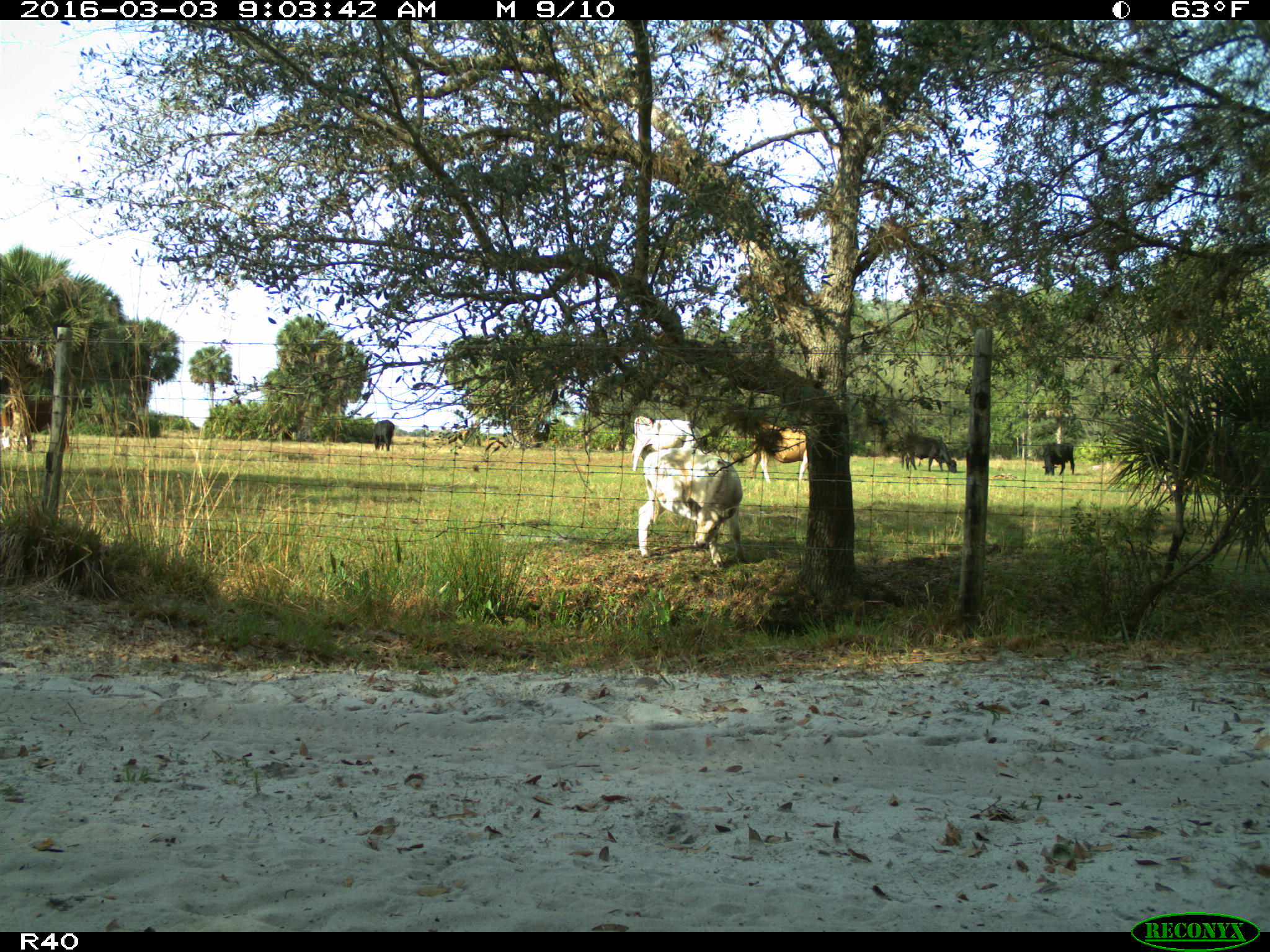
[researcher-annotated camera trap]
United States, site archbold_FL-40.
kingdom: Animalia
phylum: Chordata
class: Mammalia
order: Artiodactyla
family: Bovidae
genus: Bos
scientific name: Bos taurus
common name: domestic cow